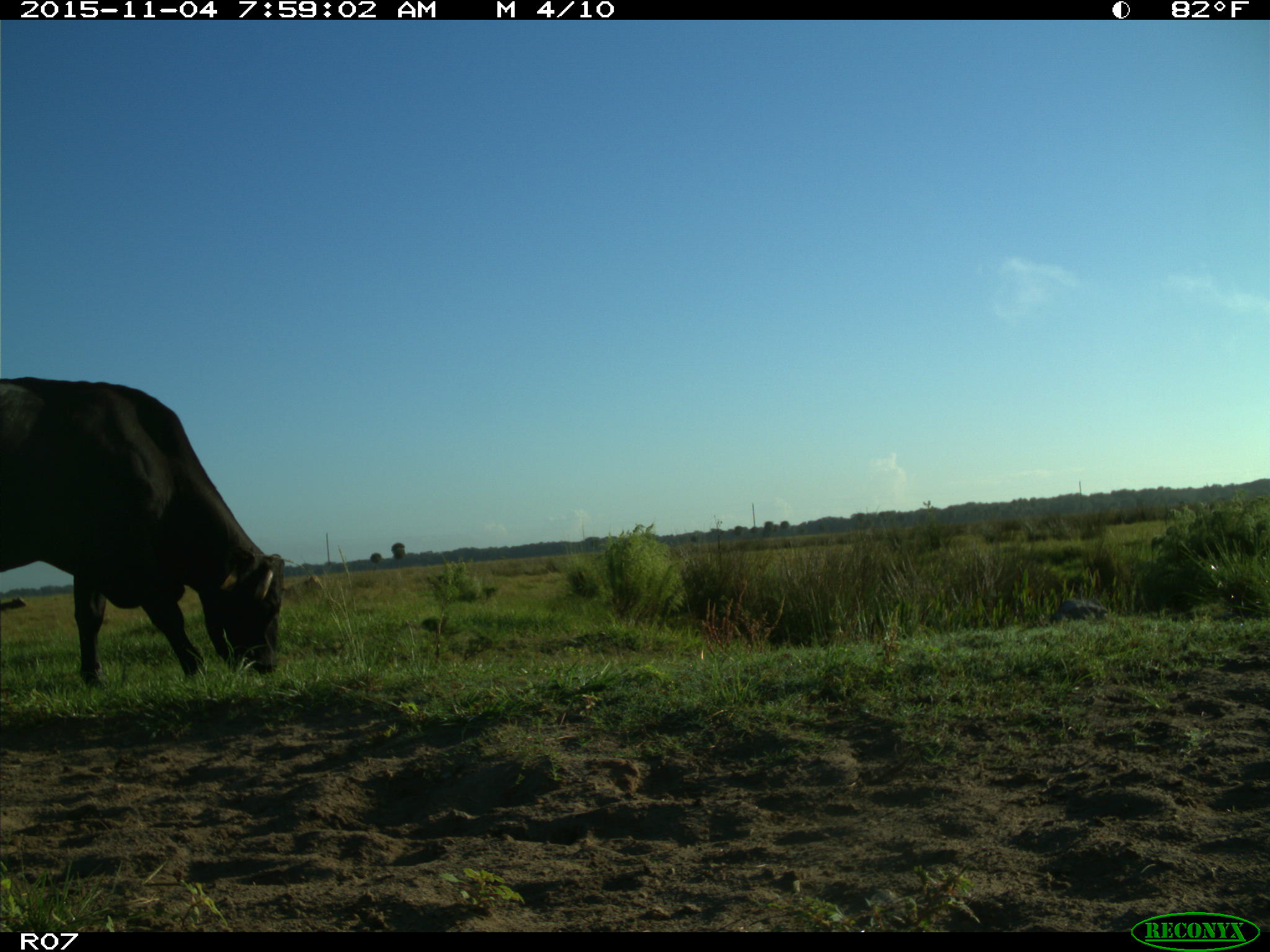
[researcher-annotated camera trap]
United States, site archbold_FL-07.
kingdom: Animalia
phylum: Chordata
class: Mammalia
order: Artiodactyla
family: Bovidae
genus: Bos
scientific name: Bos taurus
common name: domestic cow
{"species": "Bos taurus (domestic cow)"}